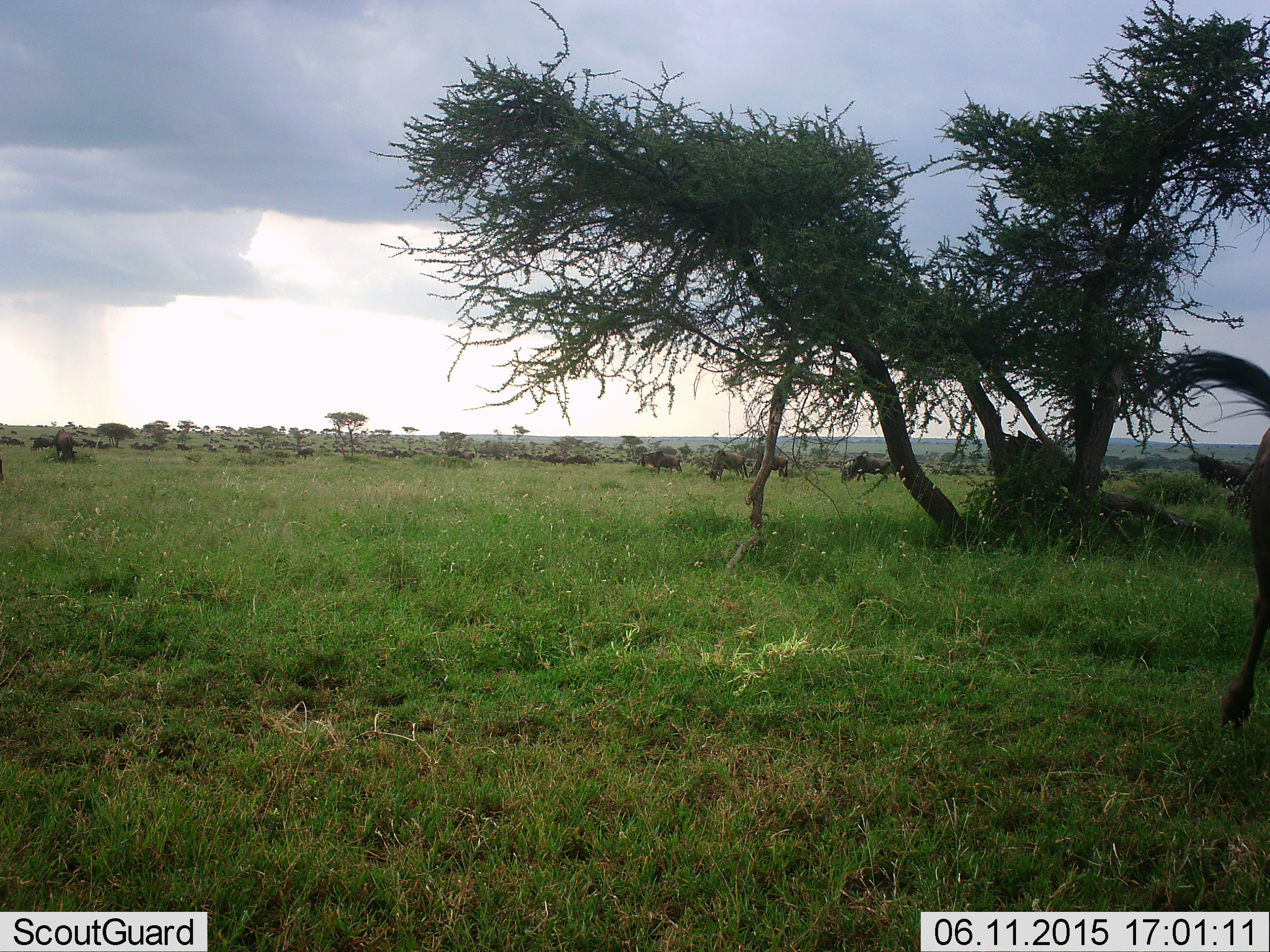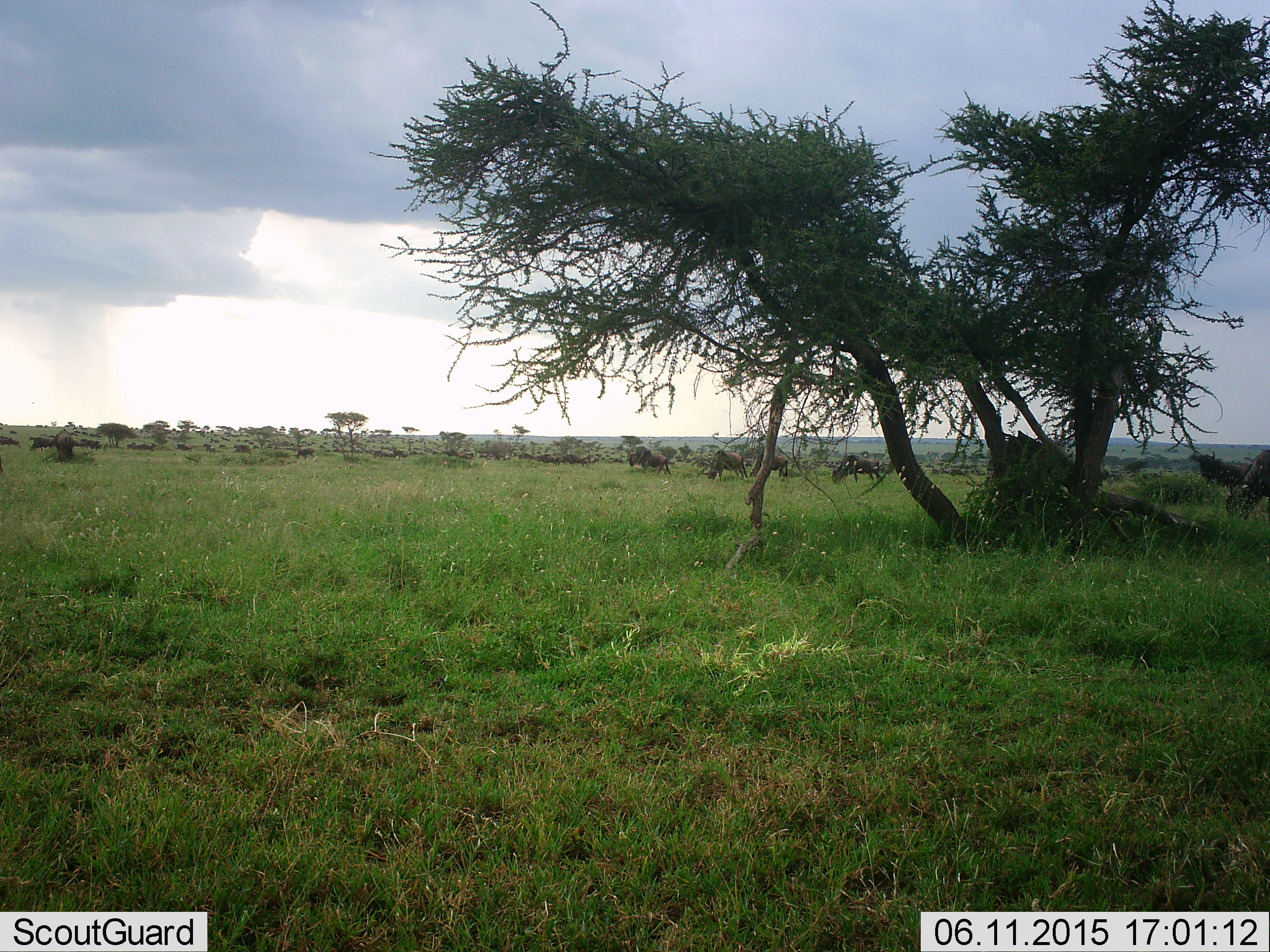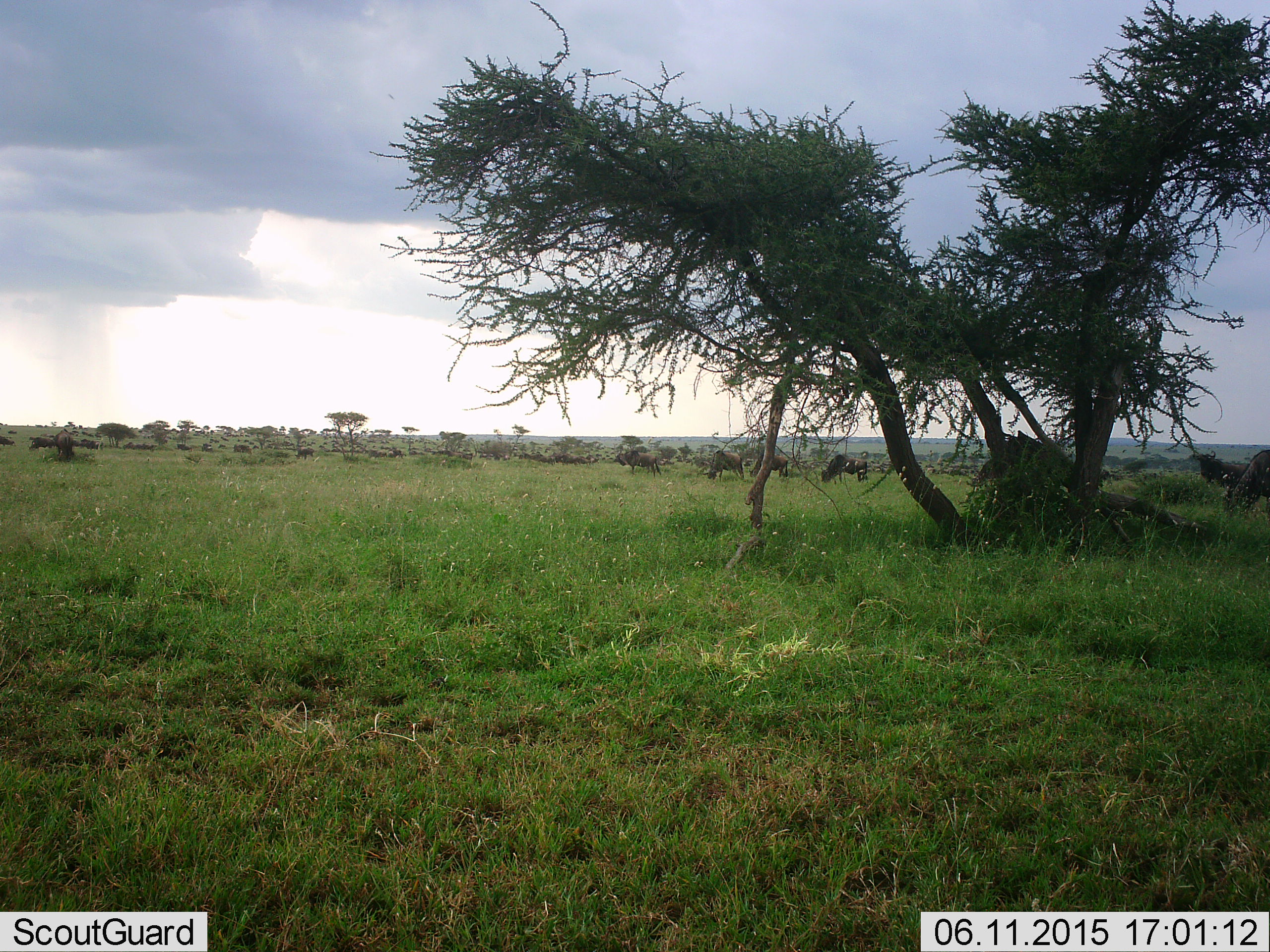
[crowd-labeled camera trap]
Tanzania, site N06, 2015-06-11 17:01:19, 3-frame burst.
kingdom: Animalia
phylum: Chordata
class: Mammalia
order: Artiodactyla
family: Bovidae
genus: Connochaetes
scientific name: Connochaetes taurinus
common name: blue wildebeest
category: wildebeest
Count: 11-50.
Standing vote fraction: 20%.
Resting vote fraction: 0%.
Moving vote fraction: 90%.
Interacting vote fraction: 0%.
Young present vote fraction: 0%.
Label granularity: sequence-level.